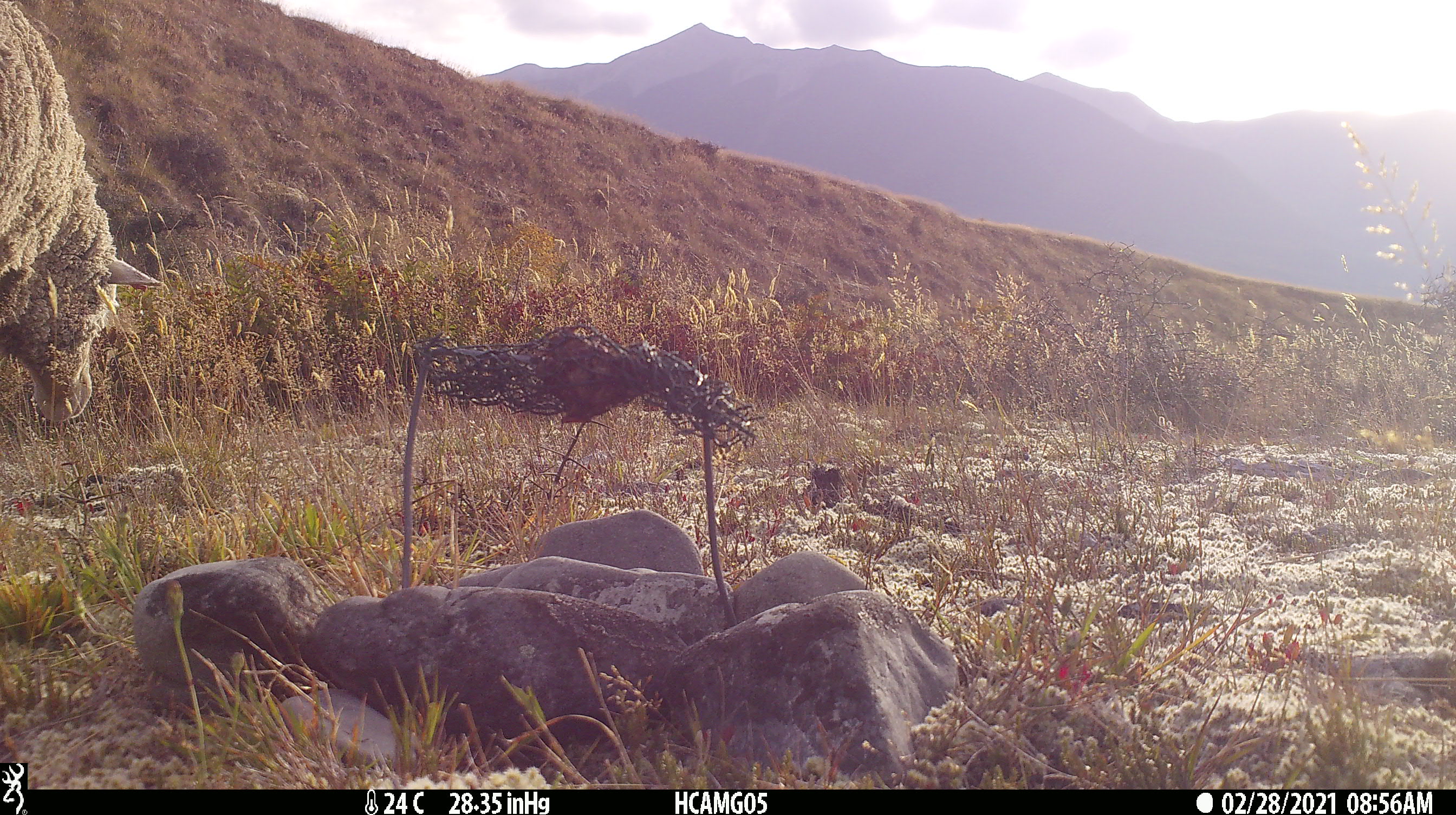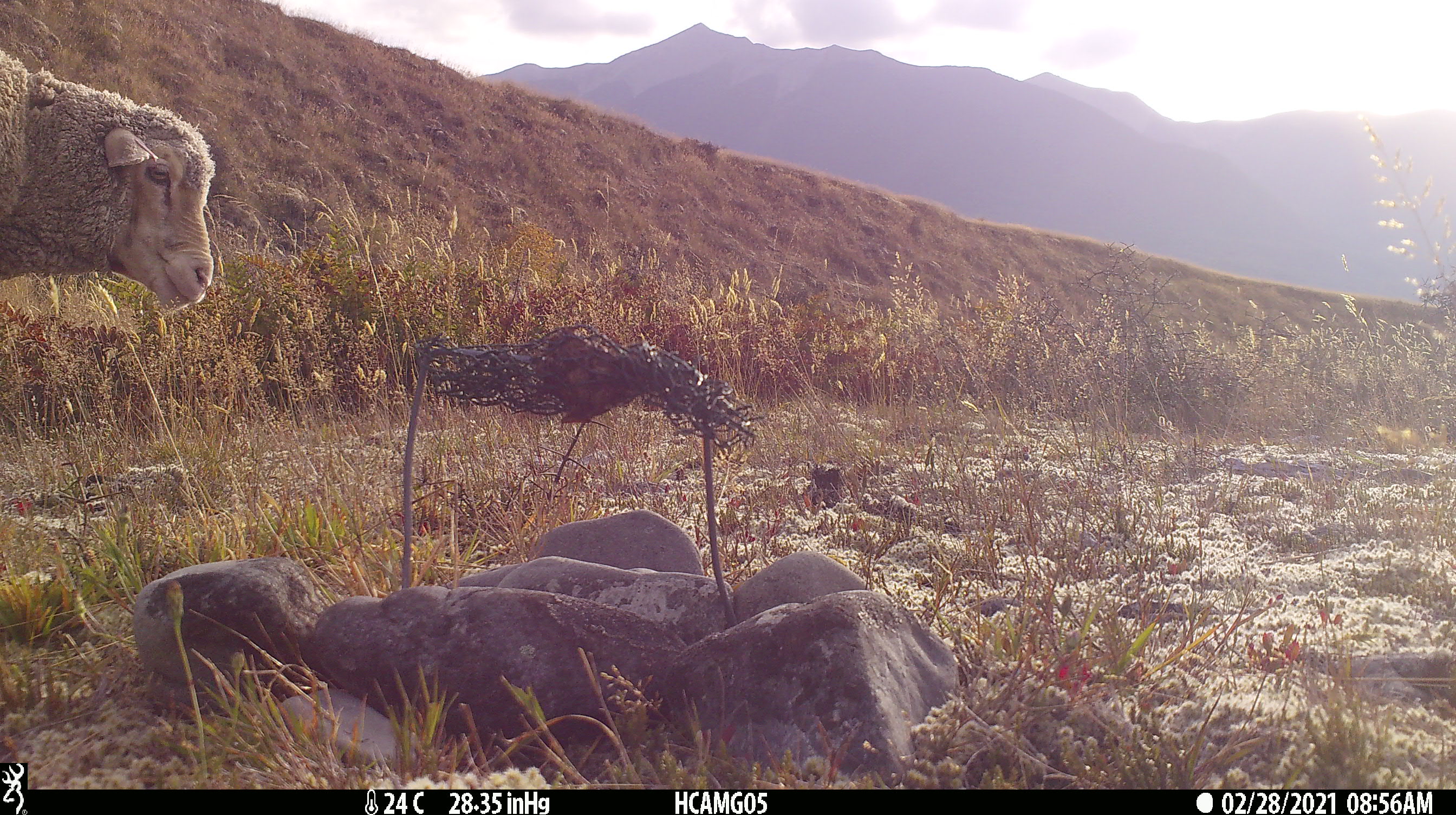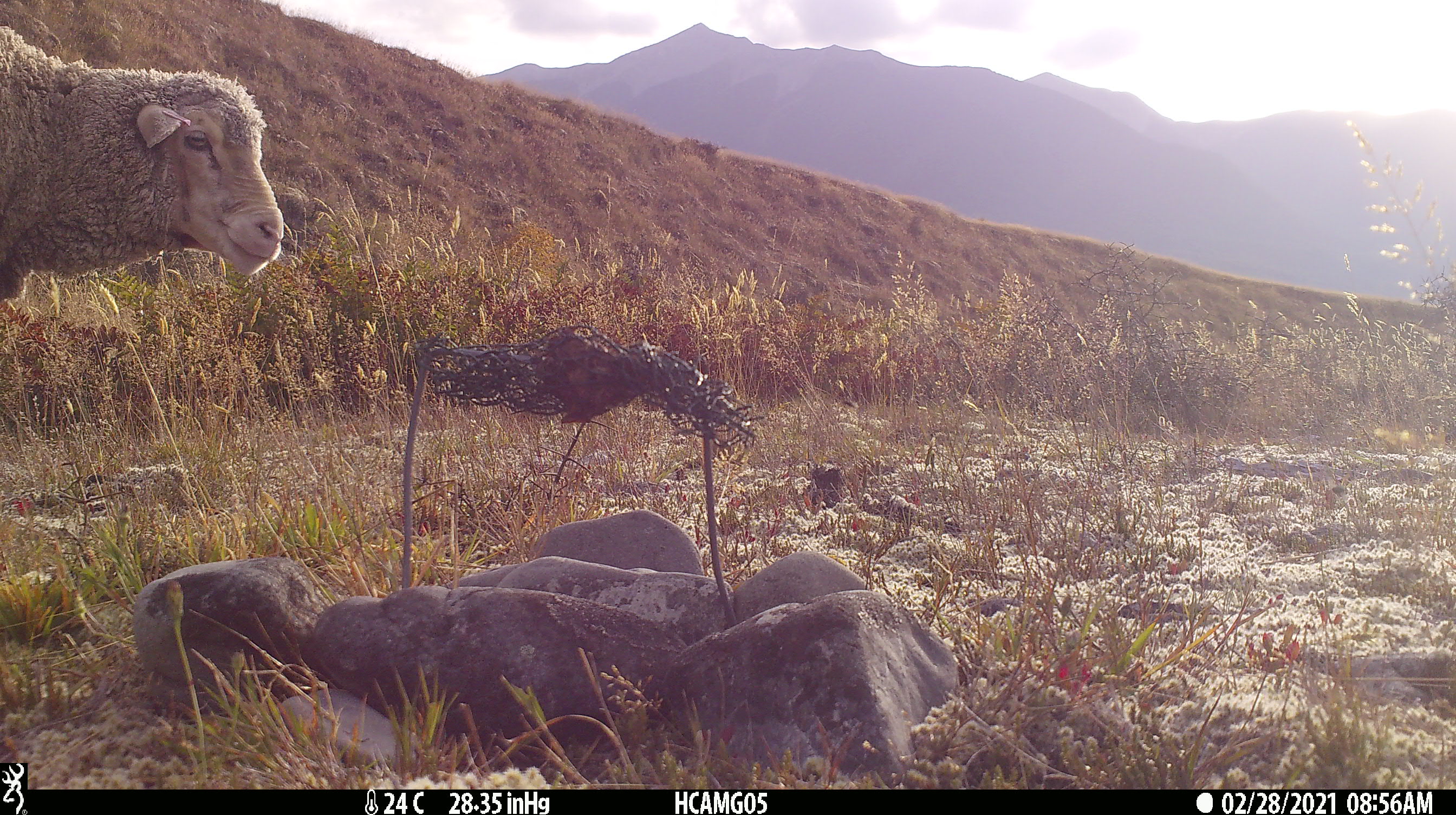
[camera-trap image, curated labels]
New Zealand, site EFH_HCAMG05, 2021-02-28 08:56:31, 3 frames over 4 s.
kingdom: Animalia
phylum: Chordata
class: Mammalia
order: Artiodactyla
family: Bovidae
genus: Ovis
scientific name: Ovis aries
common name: domestic sheep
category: sheep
Sheep (domestic sheep) (Ovis aries).